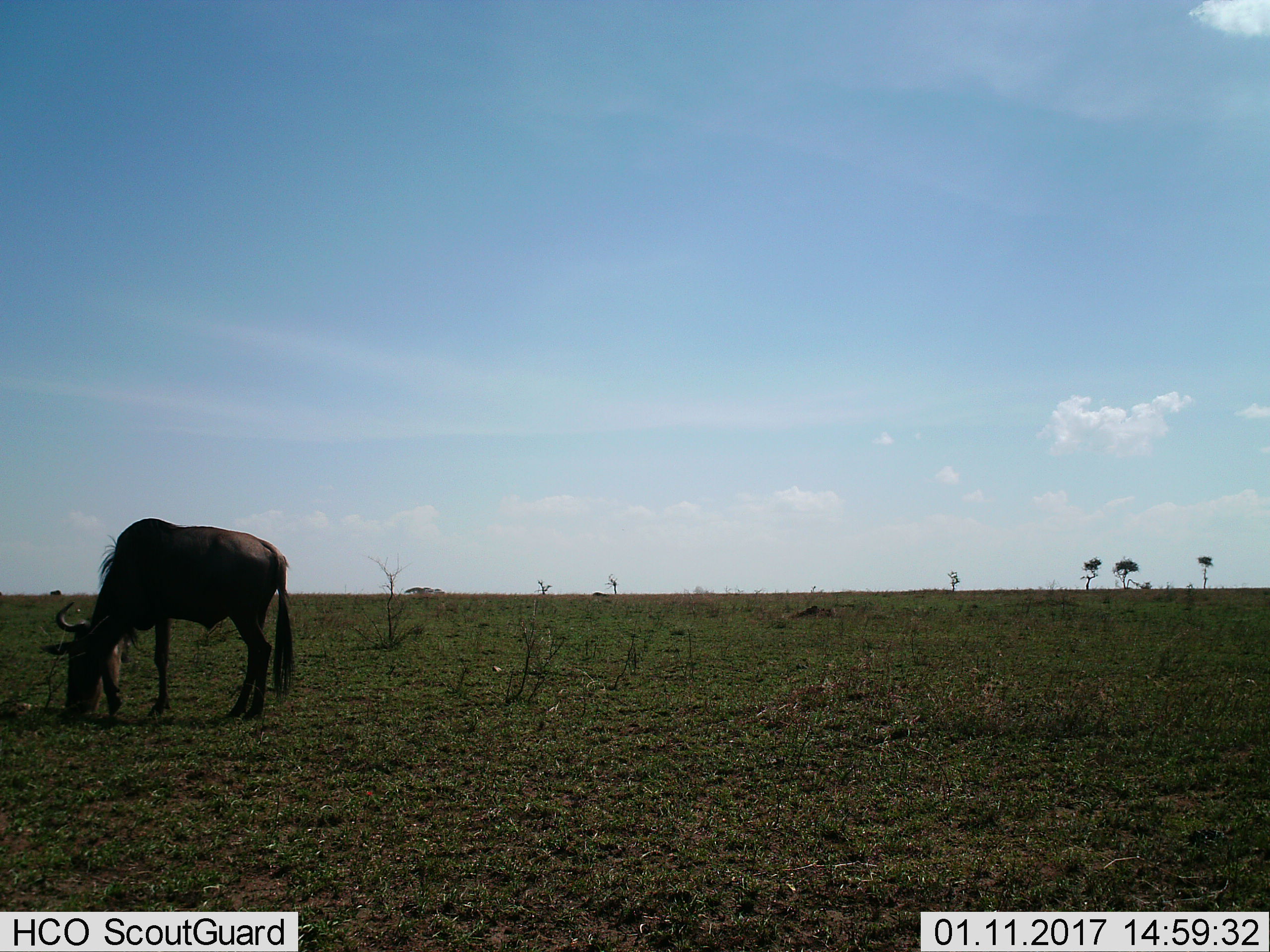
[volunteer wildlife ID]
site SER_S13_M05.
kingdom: Animalia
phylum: Chordata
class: Mammalia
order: Artiodactyla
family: Bovidae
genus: Connochaetes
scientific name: Connochaetes taurinus taurinus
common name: blue wildebeest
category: wildebeestblue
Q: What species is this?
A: Wildebeestblue (blue wildebeest) (Connochaetes taurinus taurinus).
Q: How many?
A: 1.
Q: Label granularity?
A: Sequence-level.